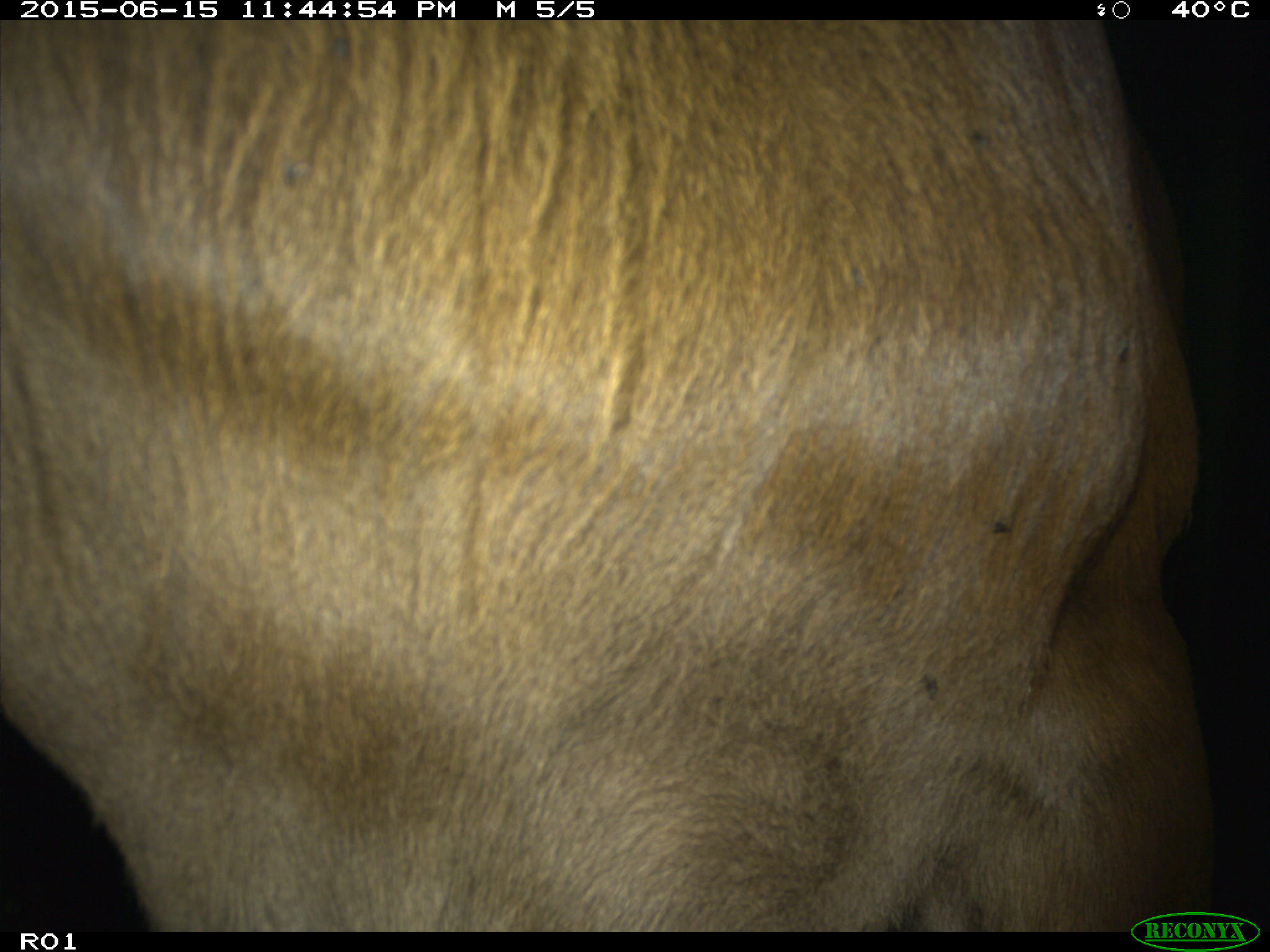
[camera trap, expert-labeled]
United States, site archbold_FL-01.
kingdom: Animalia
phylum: Chordata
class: Mammalia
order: Artiodactyla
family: Bovidae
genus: Bos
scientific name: Bos taurus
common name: domestic cow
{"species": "Bos taurus (domestic cow)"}